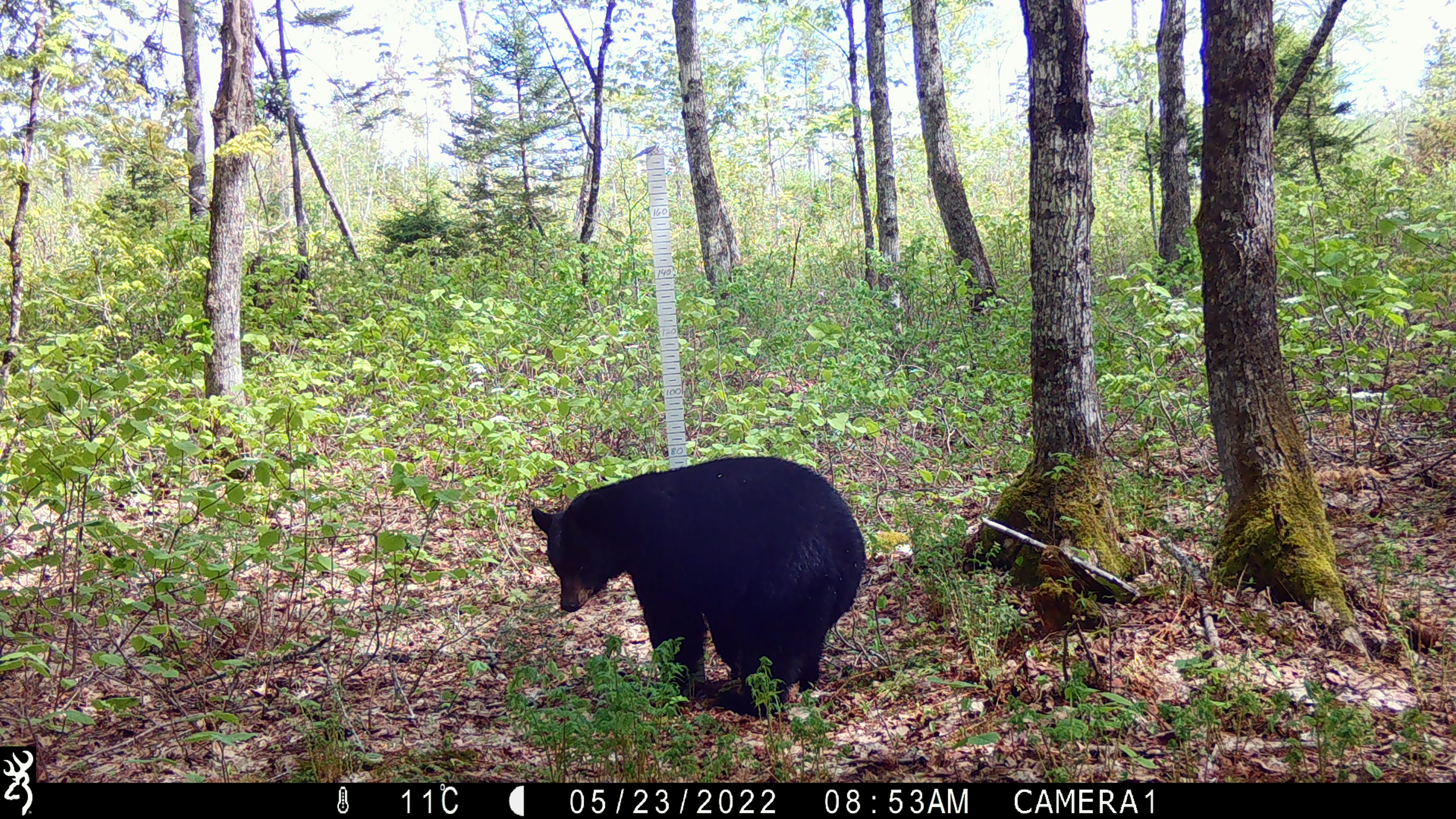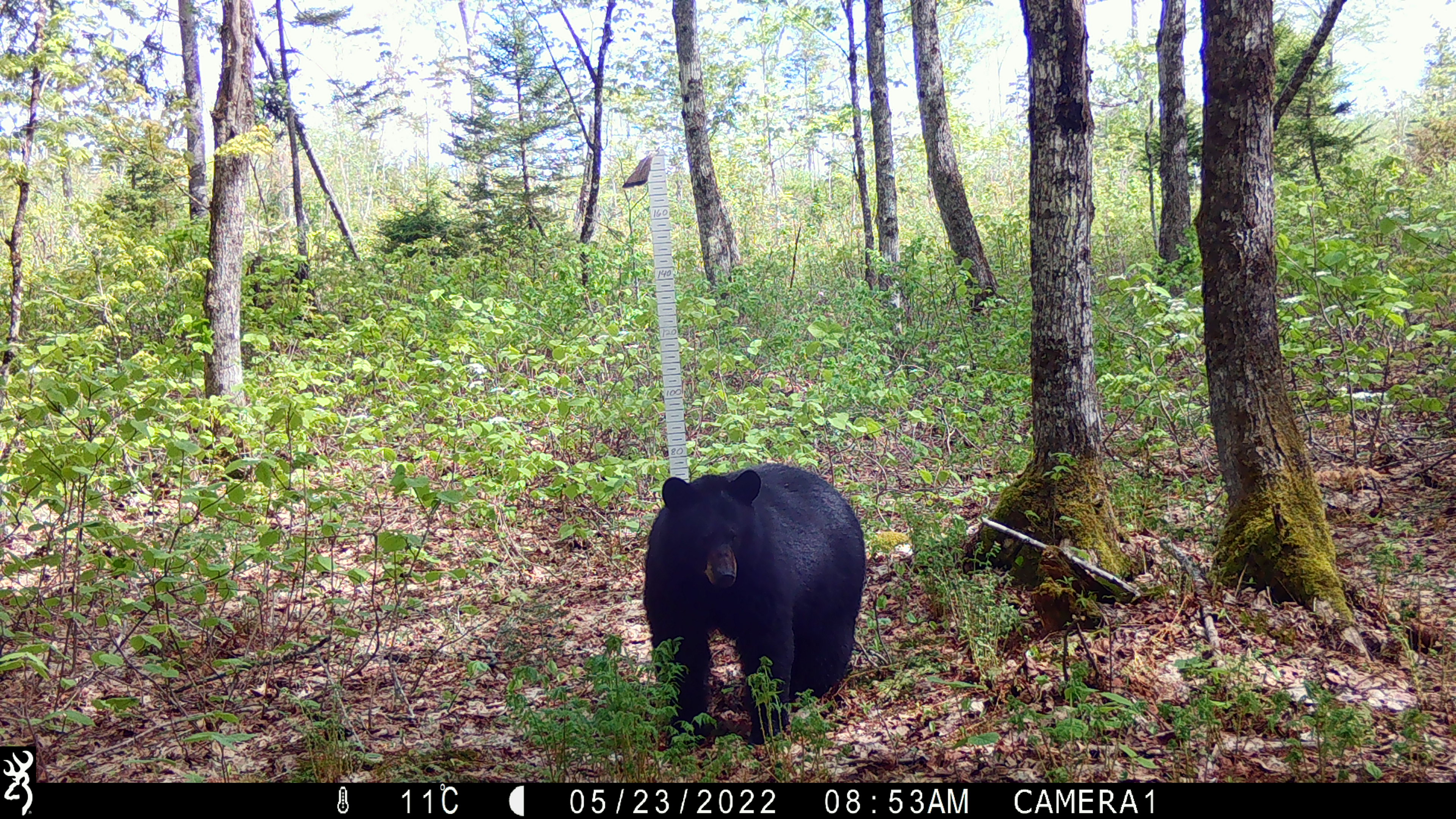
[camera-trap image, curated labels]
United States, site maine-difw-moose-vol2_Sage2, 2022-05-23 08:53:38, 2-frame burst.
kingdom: Animalia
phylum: Chordata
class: Mammalia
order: Carnivora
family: Ursidae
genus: Ursus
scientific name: Ursus americanus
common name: black bear